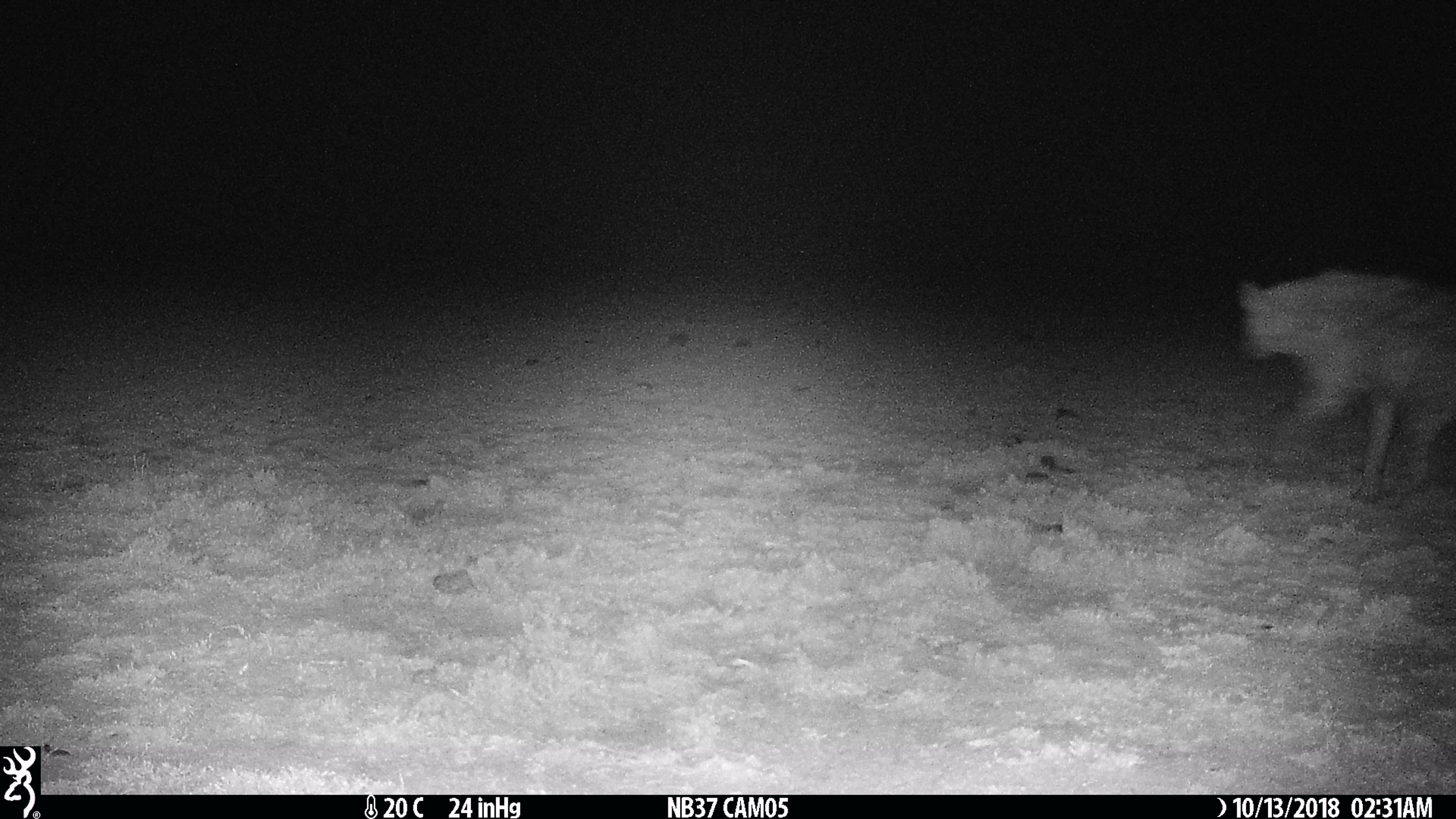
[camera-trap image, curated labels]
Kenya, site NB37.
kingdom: Animalia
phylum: Chordata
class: Mammalia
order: Carnivora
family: Hyaenidae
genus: Crocuta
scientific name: Crocuta crocuta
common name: spotted hyena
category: hyena spotted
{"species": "hyena spotted (spotted hyena) (Crocuta crocuta)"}